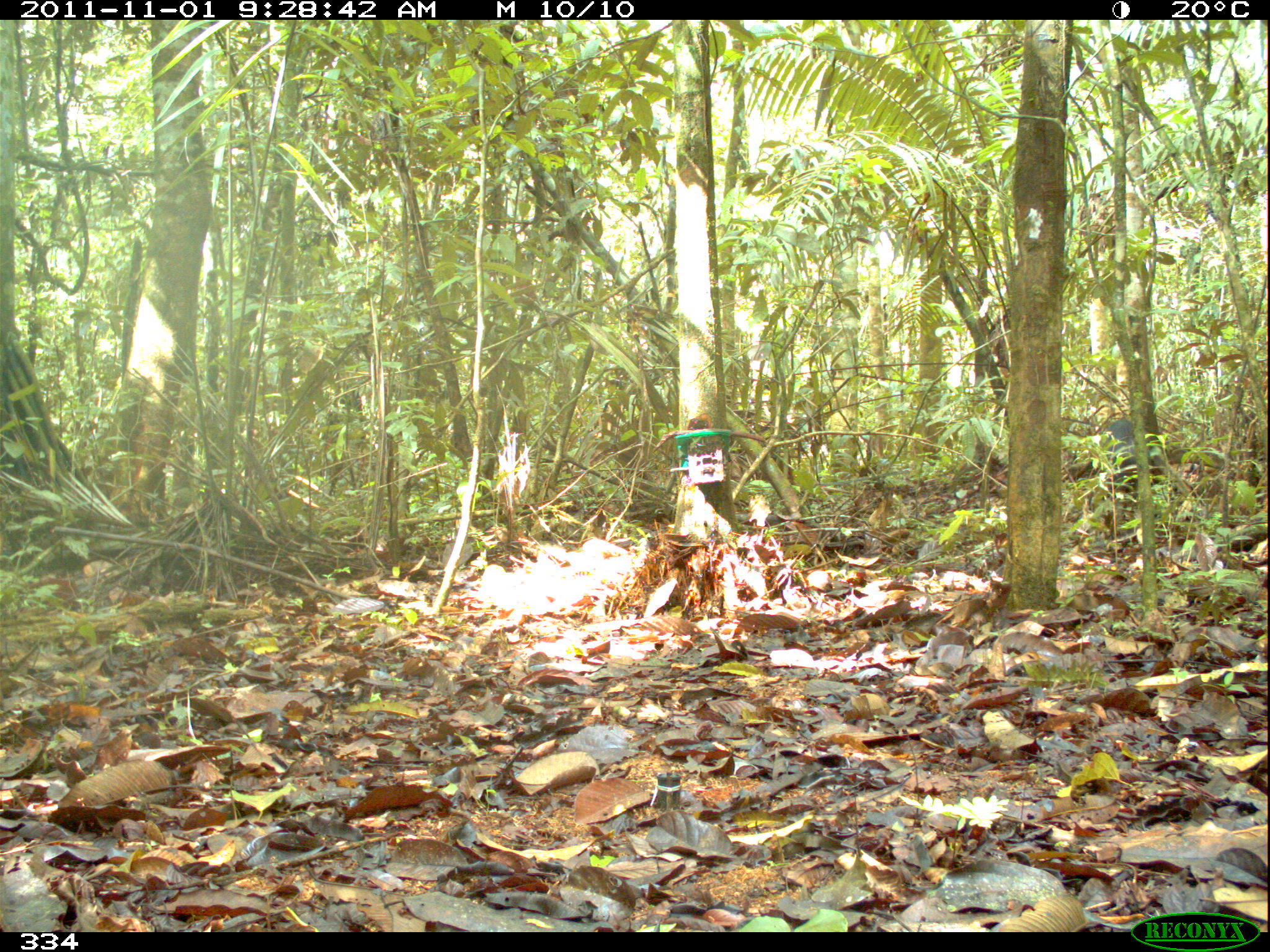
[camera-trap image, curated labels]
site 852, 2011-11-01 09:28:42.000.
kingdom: Animalia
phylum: Chordata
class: Mammalia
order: Artiodactyla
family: Tayassuidae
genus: Tayassu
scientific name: Tayassu pecari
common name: white-lipped peccary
Tayassu pecari (white-lipped peccary).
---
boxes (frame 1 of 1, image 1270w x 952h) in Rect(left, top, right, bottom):
tayassu pecari: Rect(1104, 418, 1165, 489)